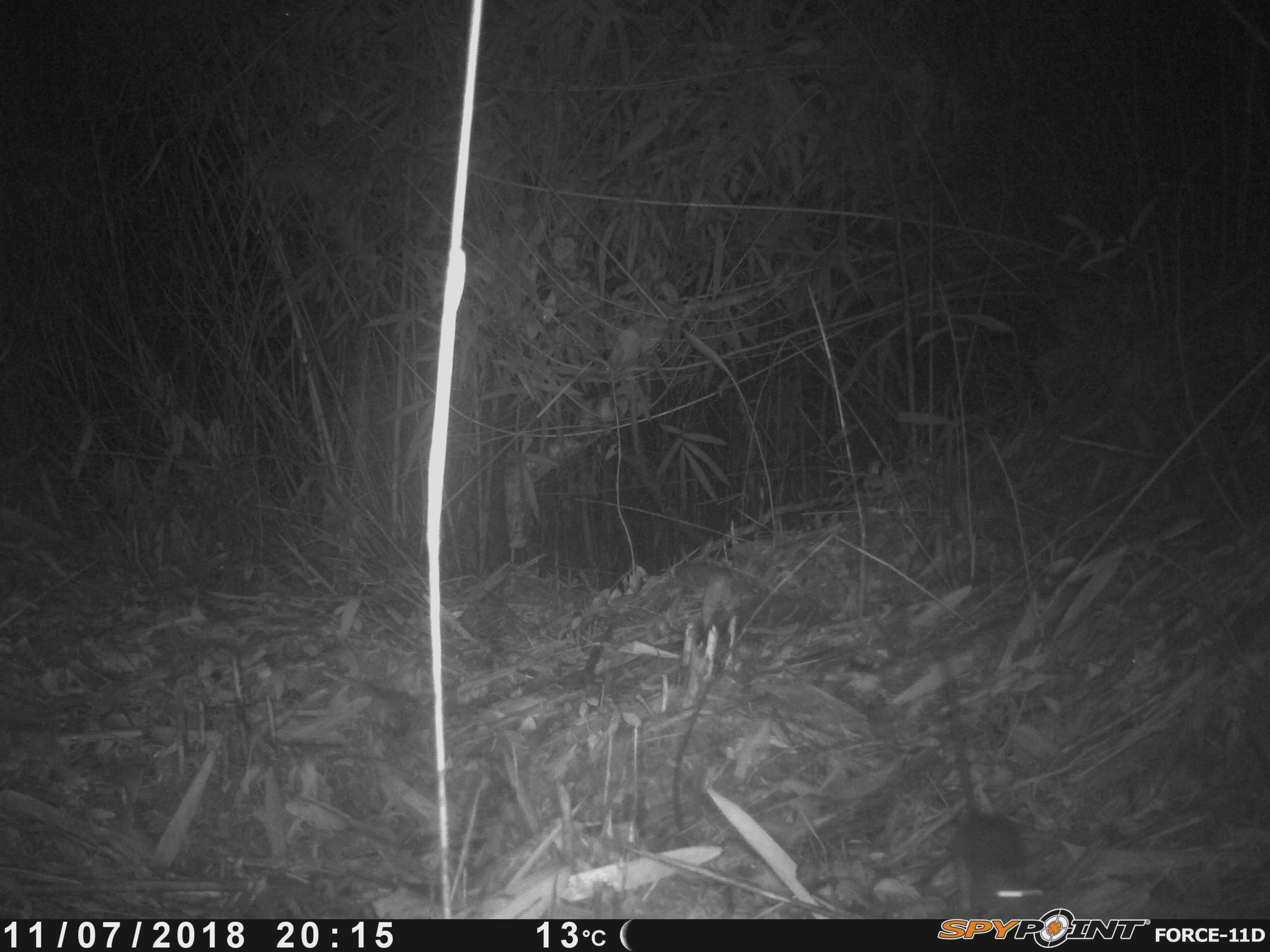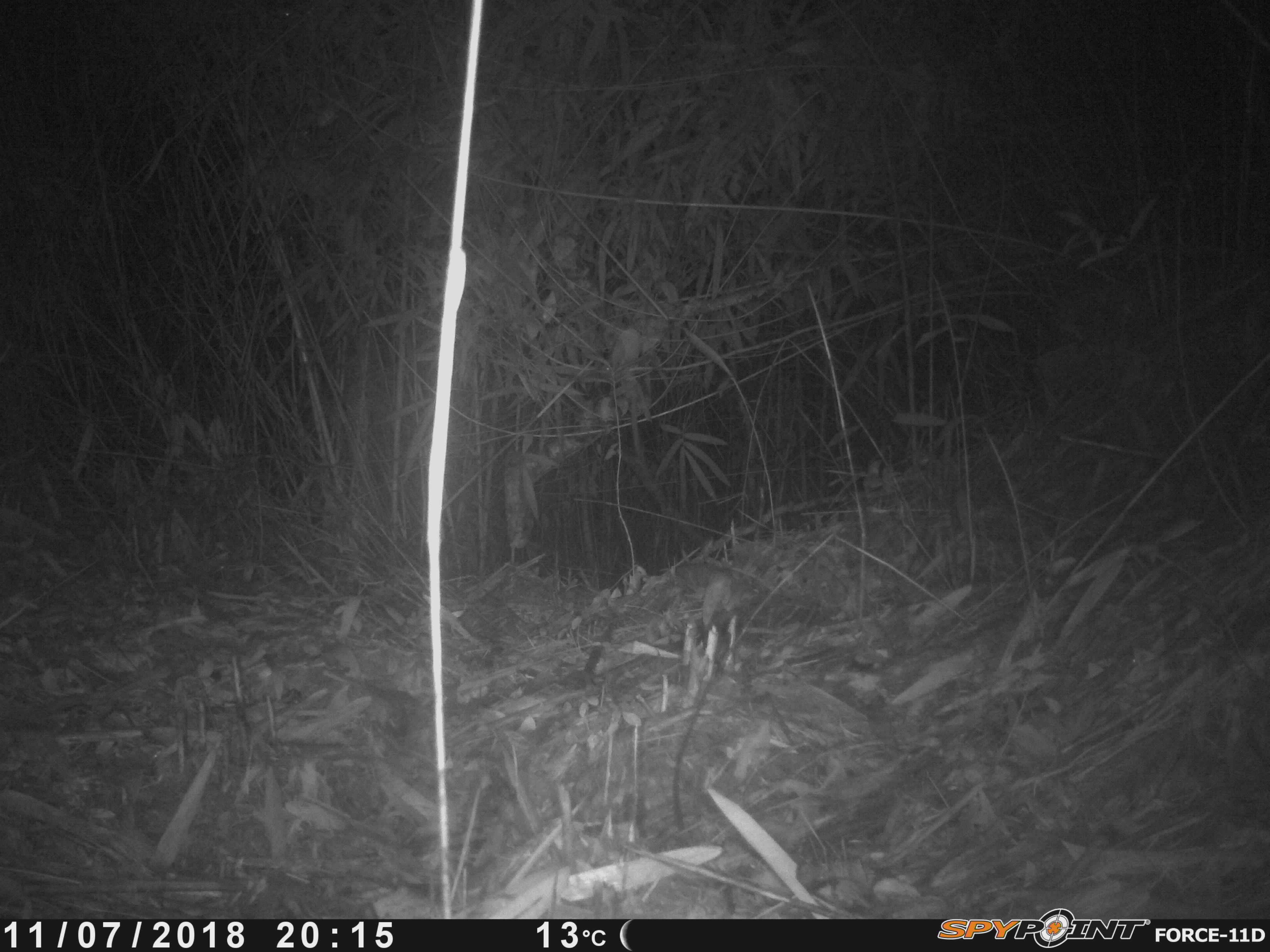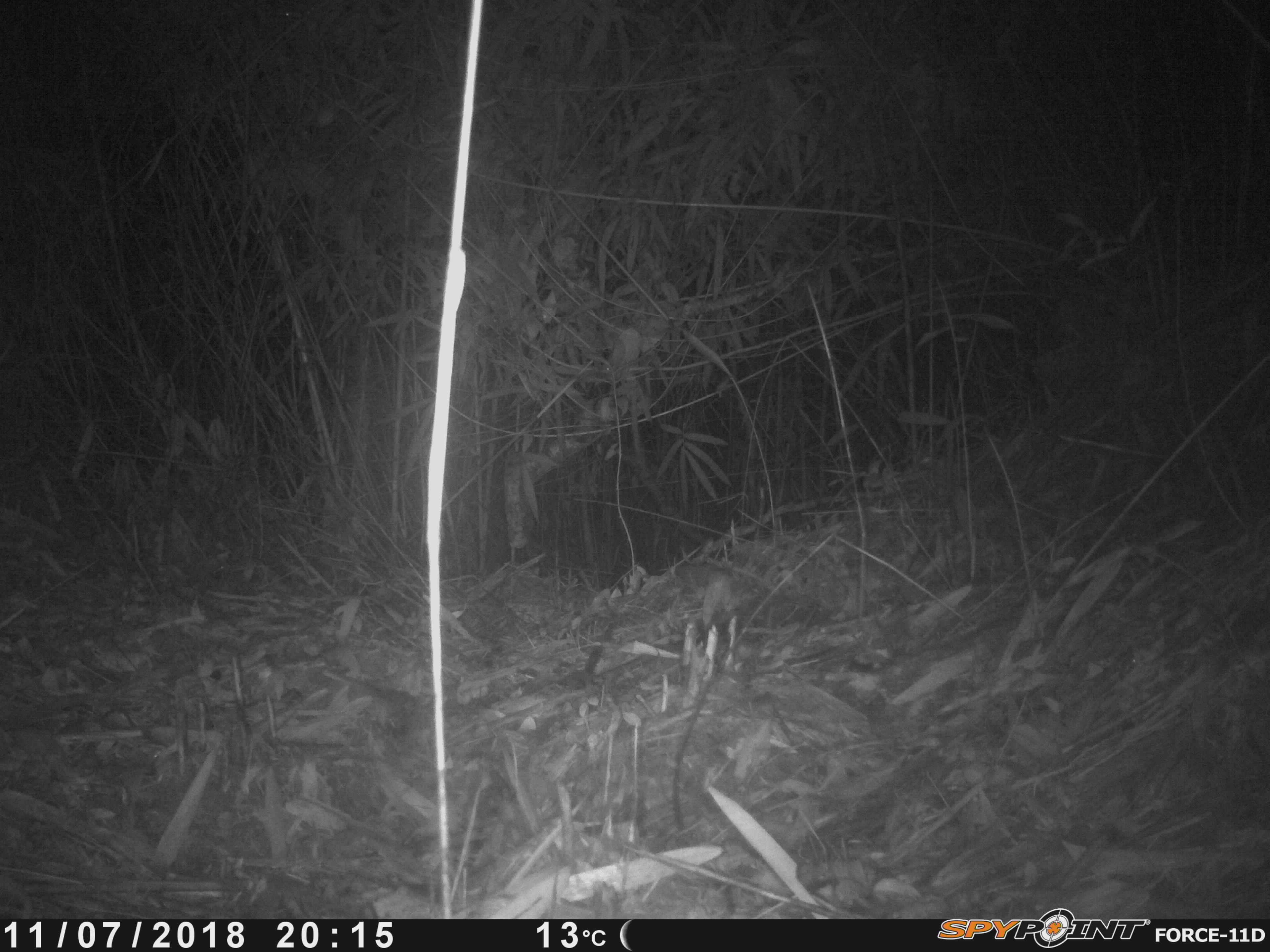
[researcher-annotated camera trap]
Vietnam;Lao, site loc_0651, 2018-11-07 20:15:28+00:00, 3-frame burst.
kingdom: Animalia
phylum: Chordata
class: Mammalia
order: Rodentia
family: Muridae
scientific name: Muridae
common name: old-world mice and rats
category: unidentified murid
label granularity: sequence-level